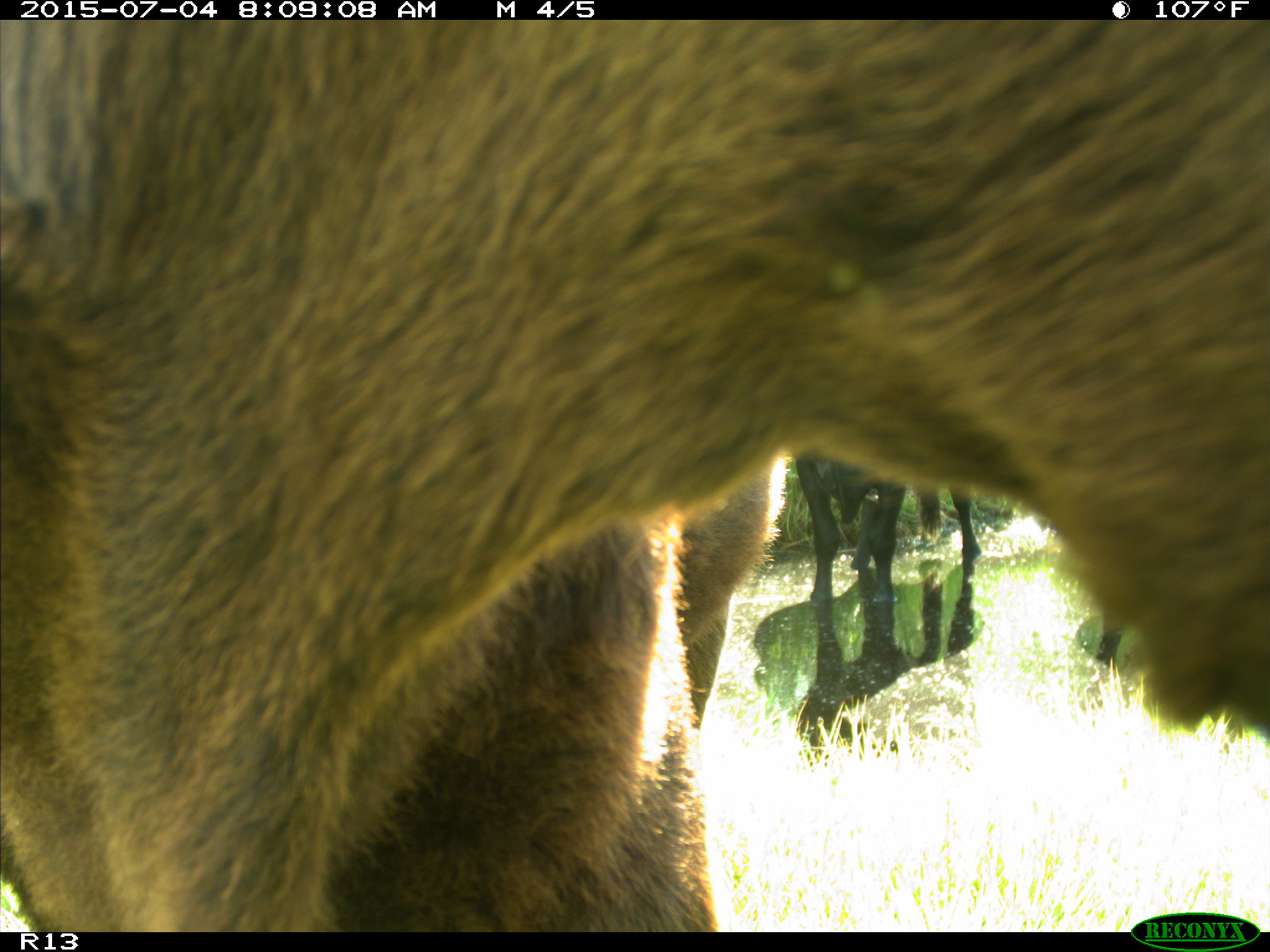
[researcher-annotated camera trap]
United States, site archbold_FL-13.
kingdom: Animalia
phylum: Chordata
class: Mammalia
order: Artiodactyla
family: Bovidae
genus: Bos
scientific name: Bos taurus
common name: domestic cow